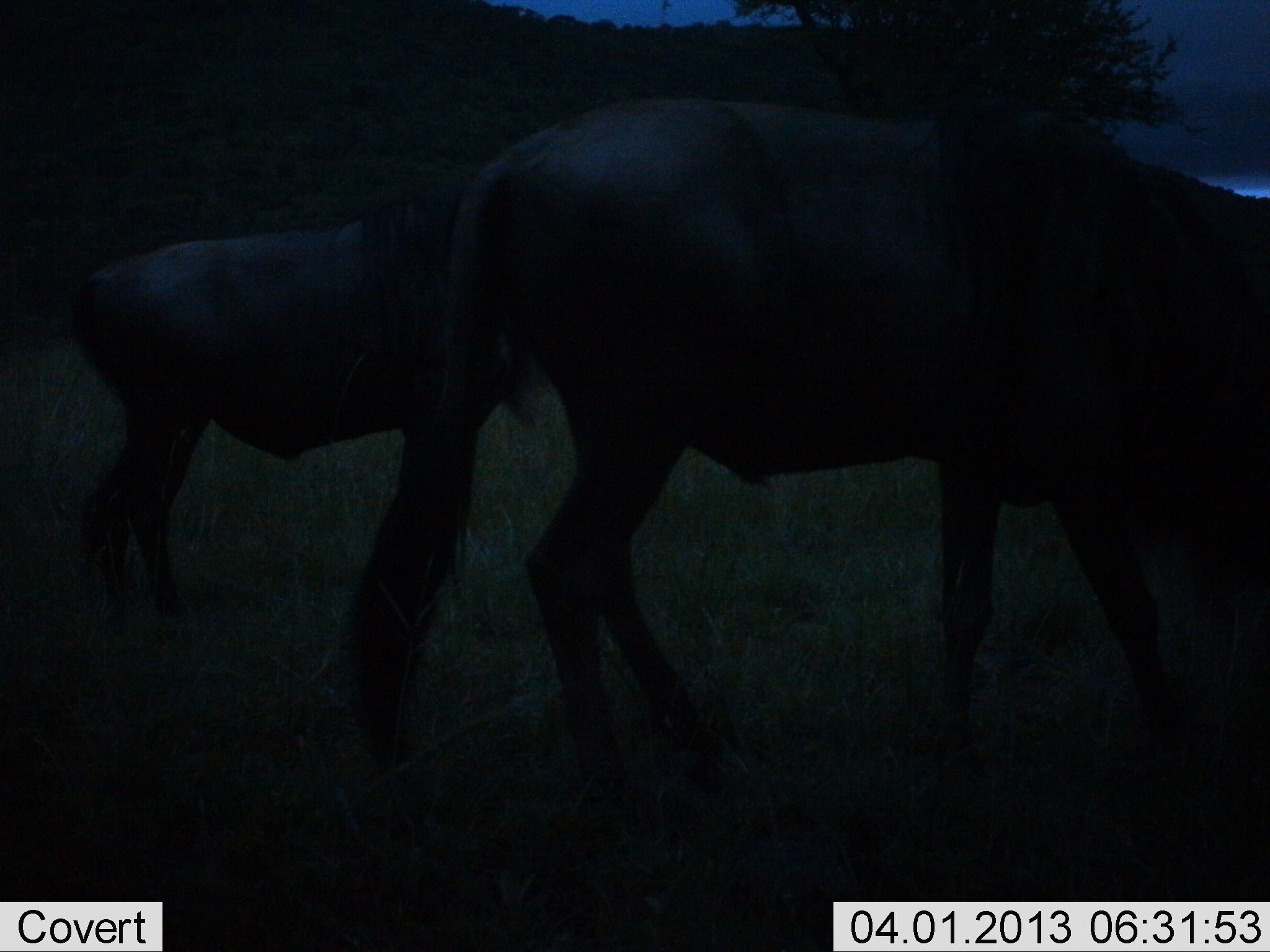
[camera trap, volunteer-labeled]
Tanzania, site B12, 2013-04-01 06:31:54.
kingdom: Animalia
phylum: Chordata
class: Mammalia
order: Artiodactyla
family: Bovidae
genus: Connochaetes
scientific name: Connochaetes taurinus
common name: blue wildebeest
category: wildebeest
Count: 2.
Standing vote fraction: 80%.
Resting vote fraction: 0%.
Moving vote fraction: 10%.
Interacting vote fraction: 0%.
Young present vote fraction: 10%.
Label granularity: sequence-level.